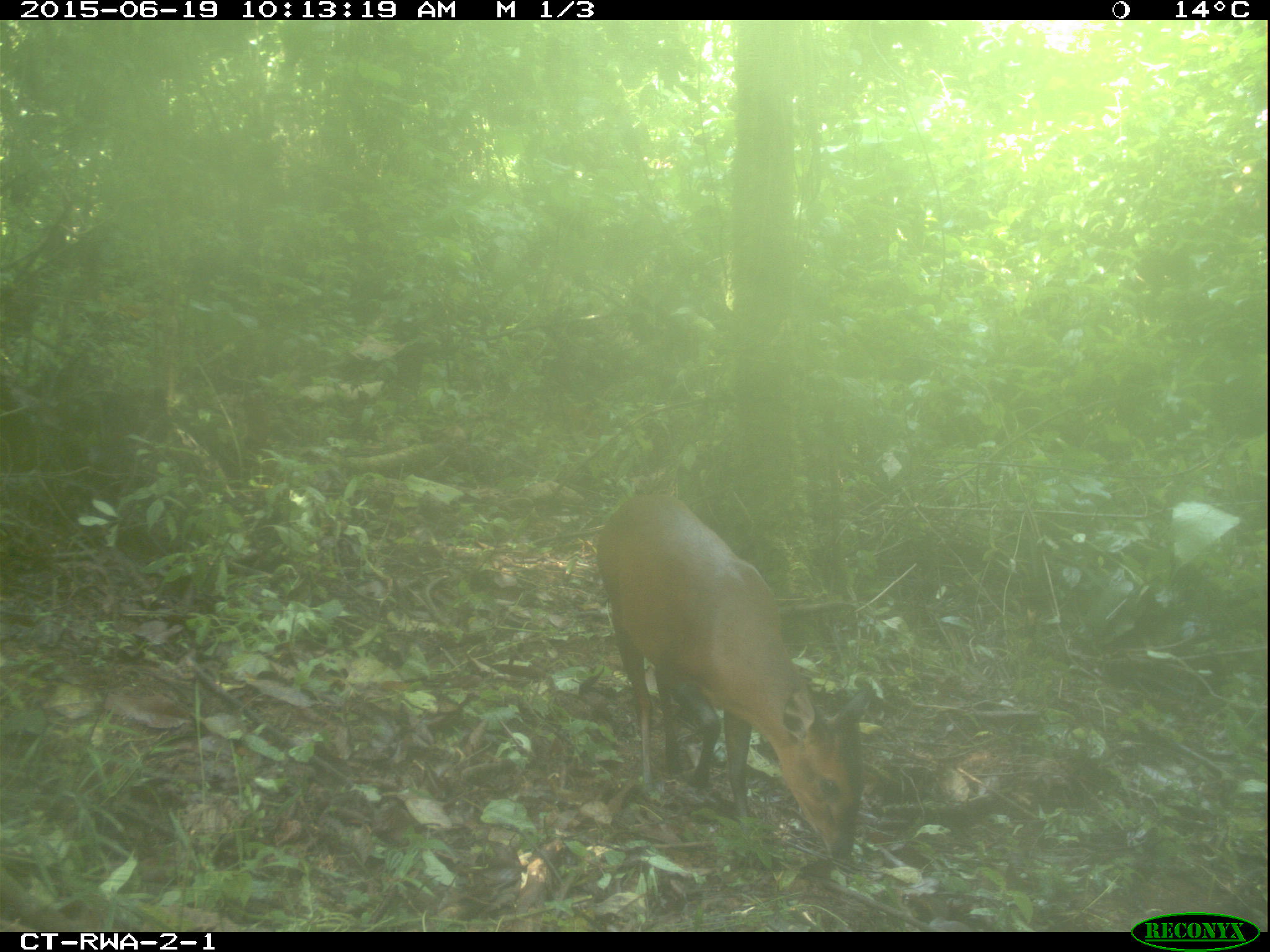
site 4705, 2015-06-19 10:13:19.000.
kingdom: Animalia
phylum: Chordata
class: Mammalia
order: Artiodactyla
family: Bovidae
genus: Cephalophus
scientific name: Cephalophus nigrifrons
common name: black-fronted duiker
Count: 1.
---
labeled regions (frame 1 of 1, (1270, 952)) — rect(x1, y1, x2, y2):
cephalophus nigrifrons: rect(595, 491, 871, 861)